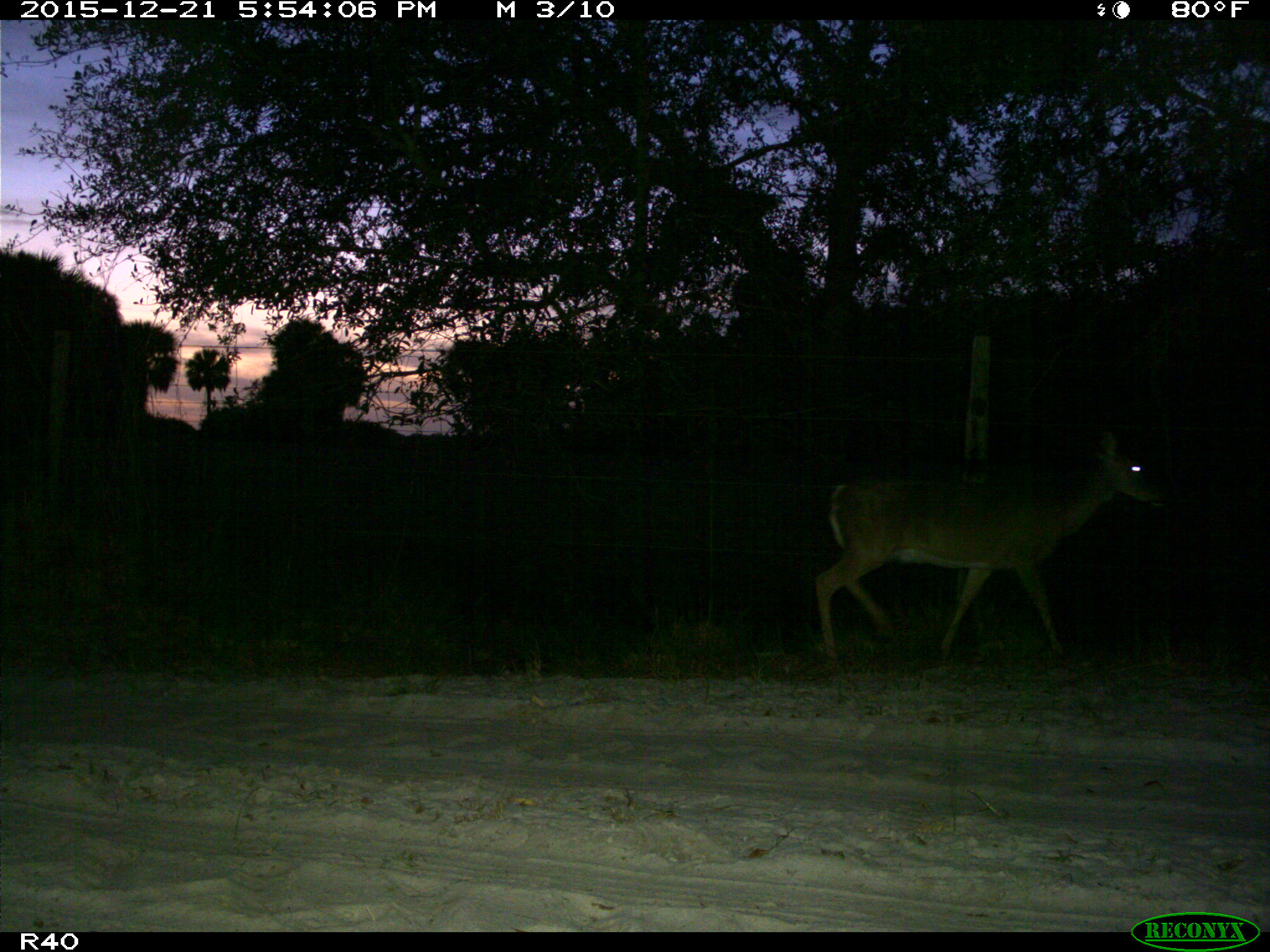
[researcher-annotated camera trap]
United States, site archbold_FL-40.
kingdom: Animalia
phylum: Chordata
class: Mammalia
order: Artiodactyla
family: Cervidae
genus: Odocoileus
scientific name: Odocoileus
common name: deer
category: unidentified deer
Unidentified deer (deer) (Odocoileus).